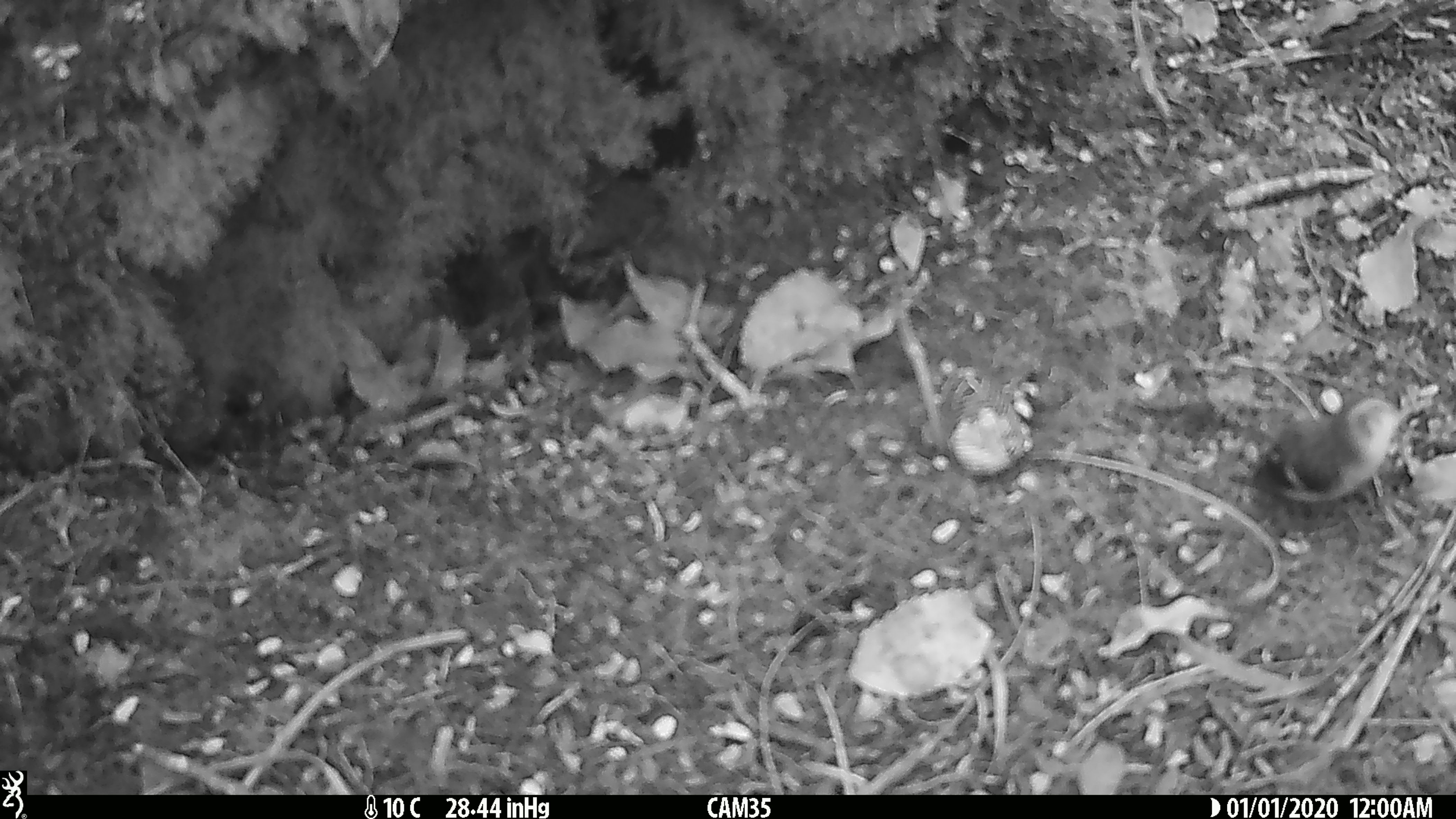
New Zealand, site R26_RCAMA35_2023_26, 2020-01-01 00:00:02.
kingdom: Animalia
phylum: Chordata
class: Aves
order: Passeriformes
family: Acanthisittidae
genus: Acanthisitta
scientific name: Acanthisitta chloris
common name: rifleman